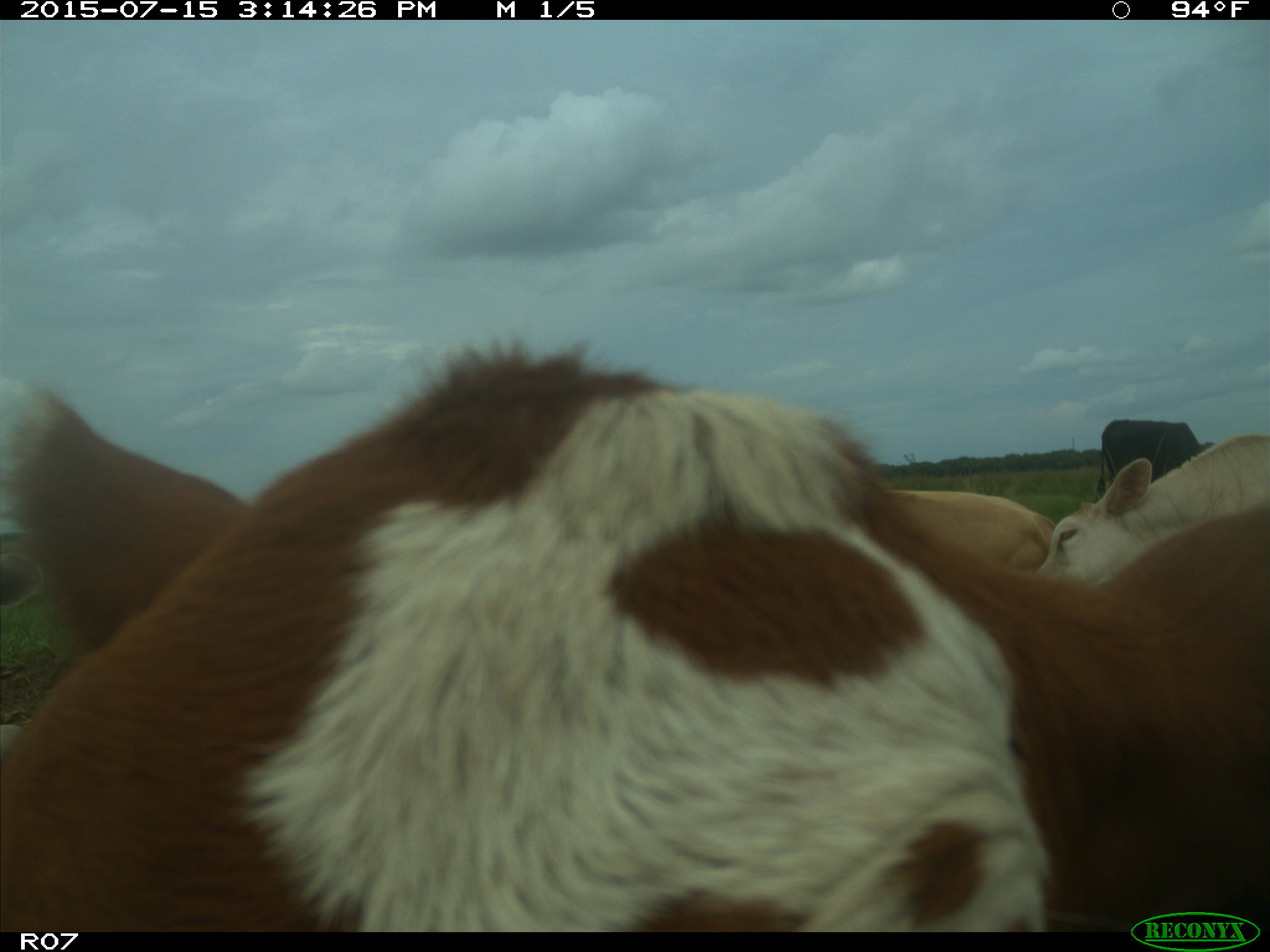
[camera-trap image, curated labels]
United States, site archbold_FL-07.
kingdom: Animalia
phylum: Chordata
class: Mammalia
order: Artiodactyla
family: Bovidae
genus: Bos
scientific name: Bos taurus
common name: domestic cow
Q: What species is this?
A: Bos taurus (domestic cow).